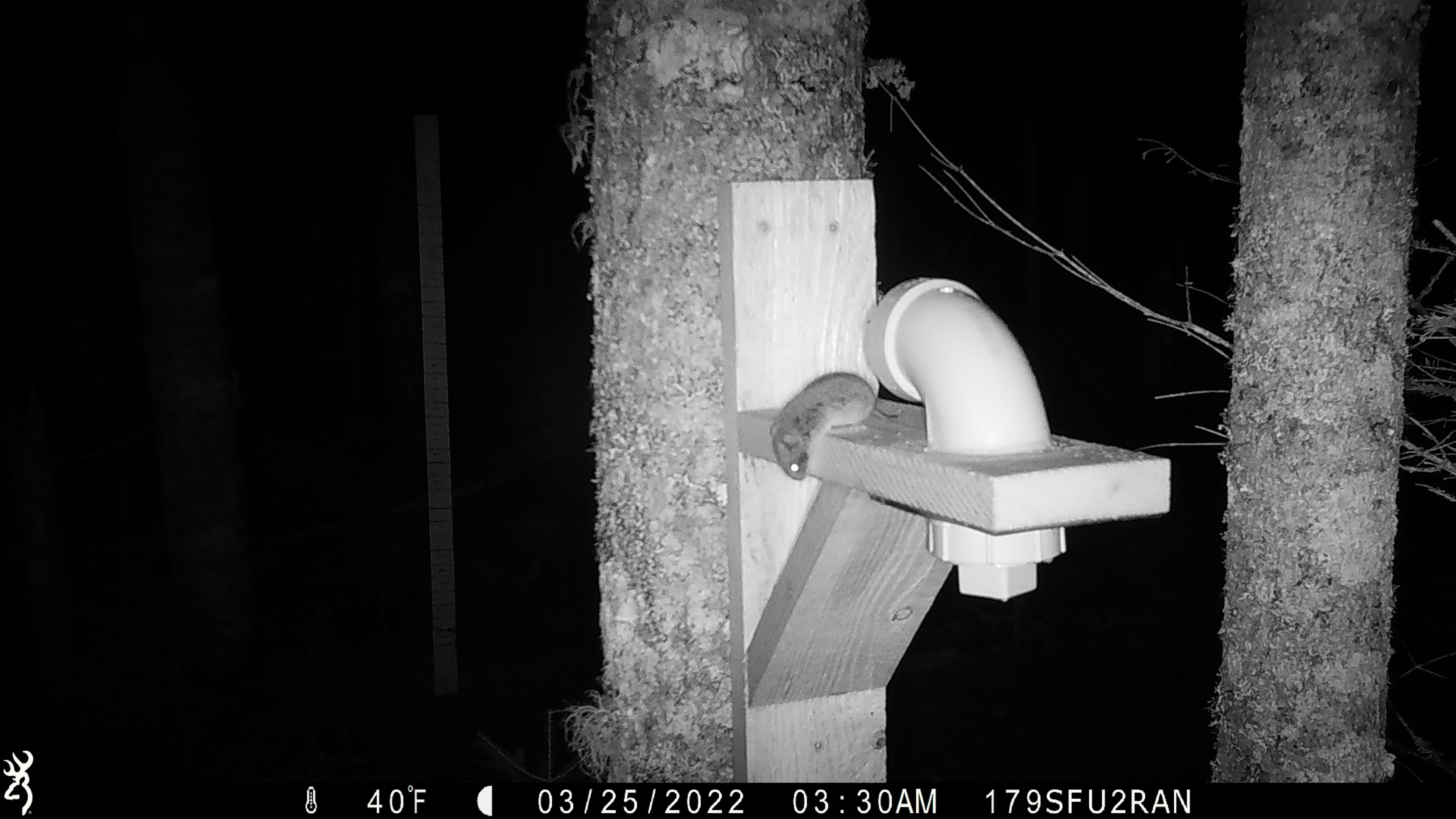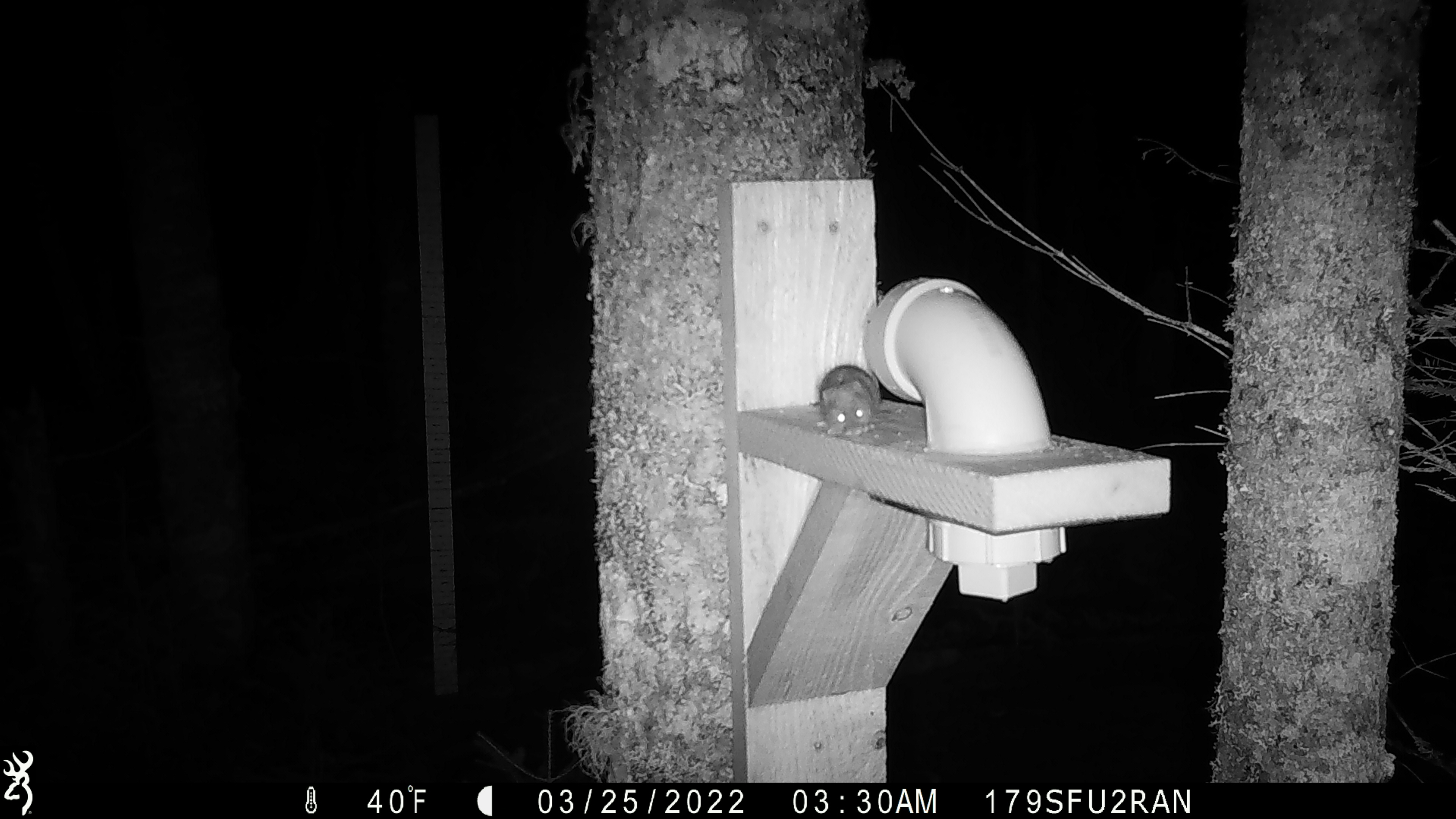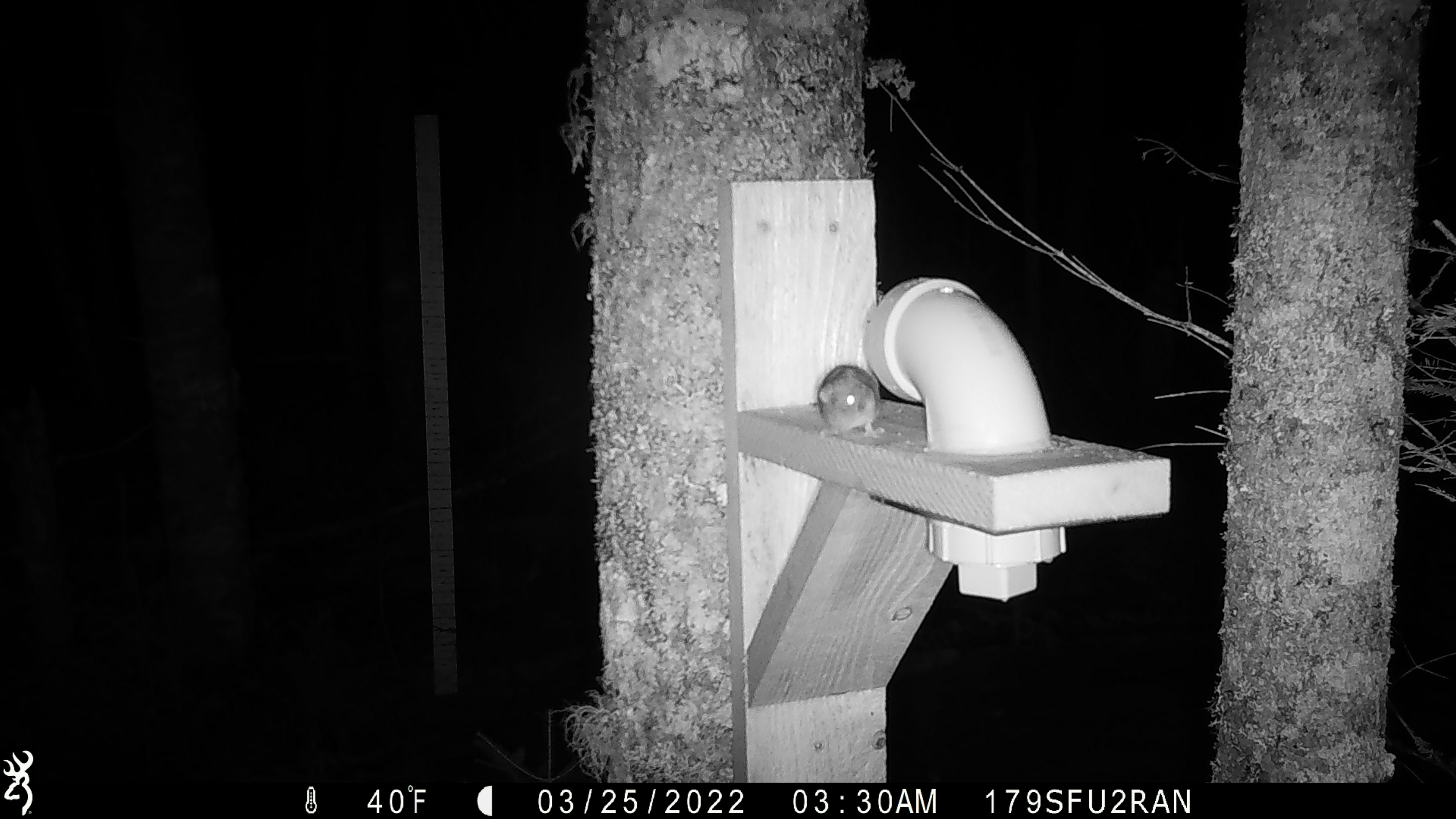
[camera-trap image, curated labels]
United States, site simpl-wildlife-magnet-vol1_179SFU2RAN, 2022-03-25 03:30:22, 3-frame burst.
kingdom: Animalia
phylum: Chordata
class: Mammalia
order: Rodentia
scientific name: Rodentia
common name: mouse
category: mouse sp.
Mouse sp. (mouse) (Rodentia).